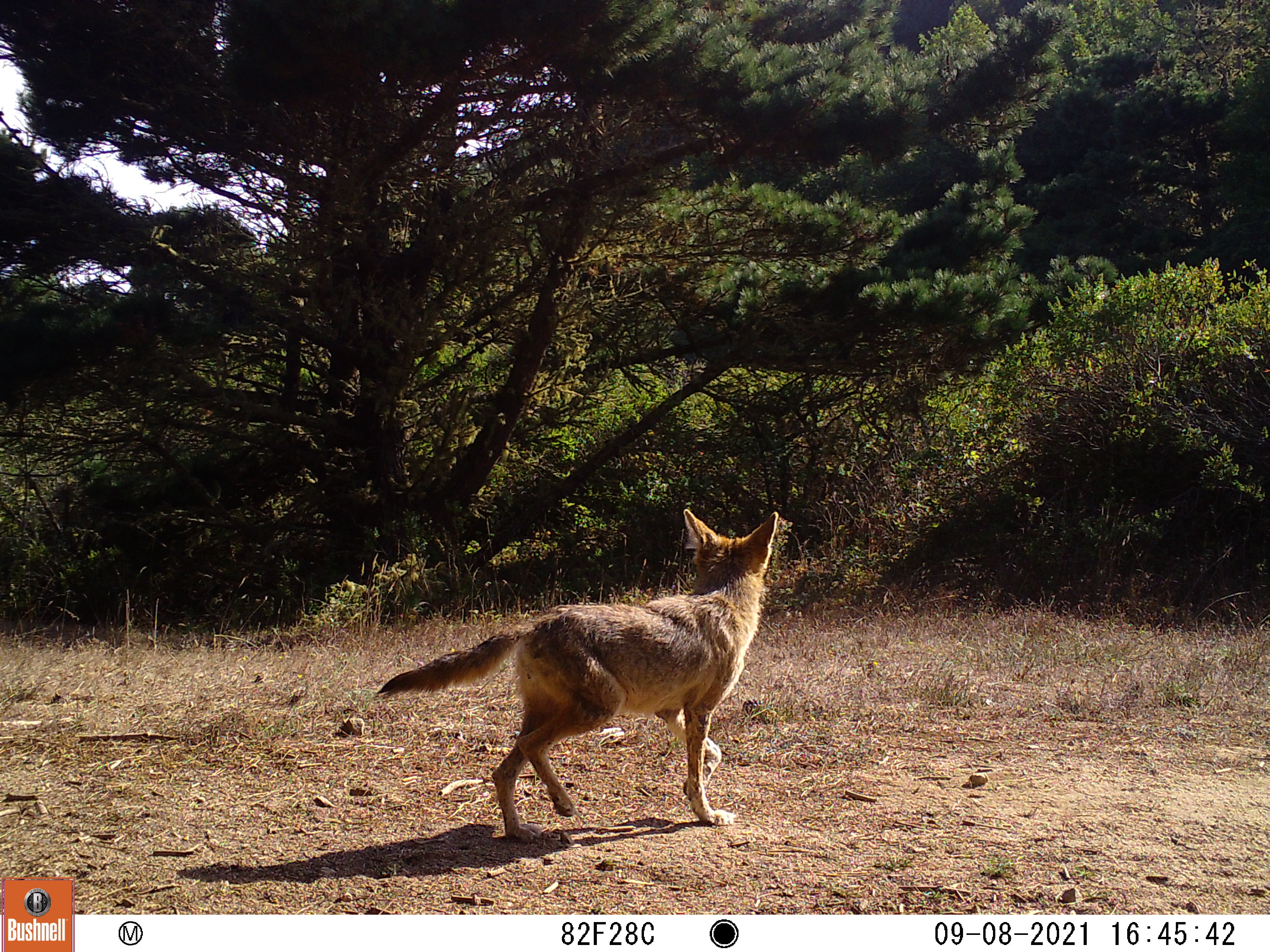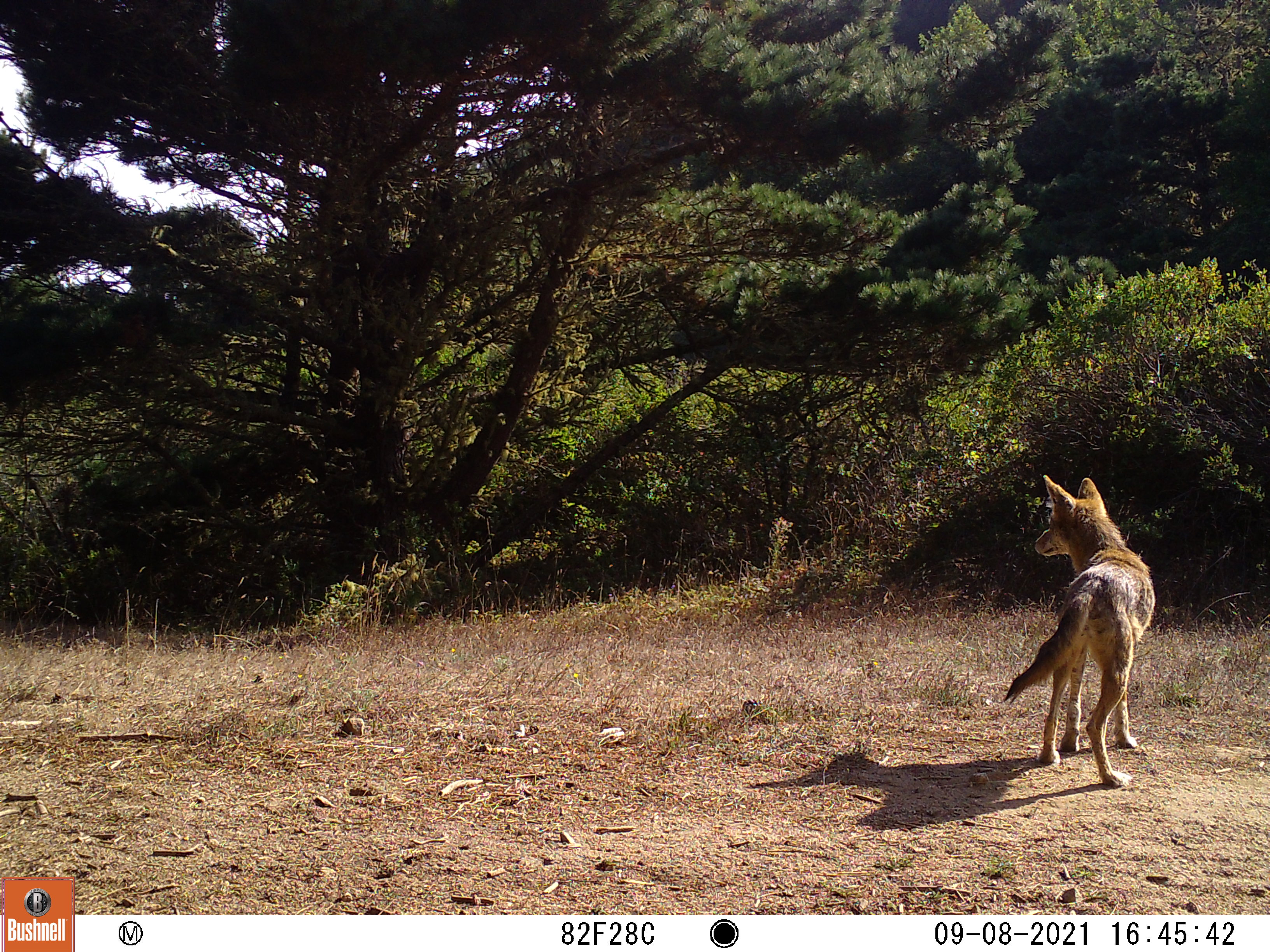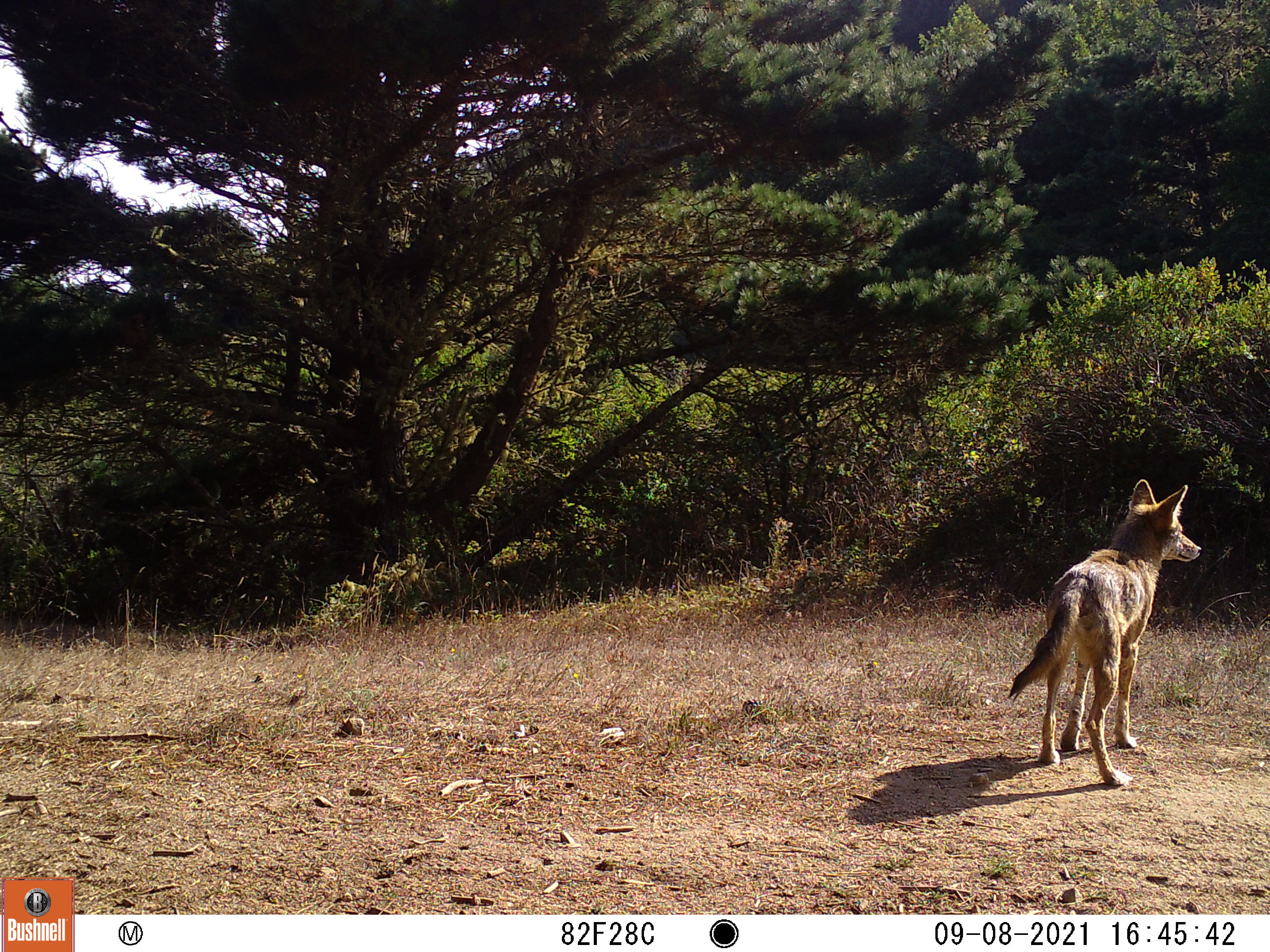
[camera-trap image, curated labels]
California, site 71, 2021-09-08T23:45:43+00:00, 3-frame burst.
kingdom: Animalia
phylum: Chordata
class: Mammalia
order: Carnivora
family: Canidae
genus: Canis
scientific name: Canis latrans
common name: coyote